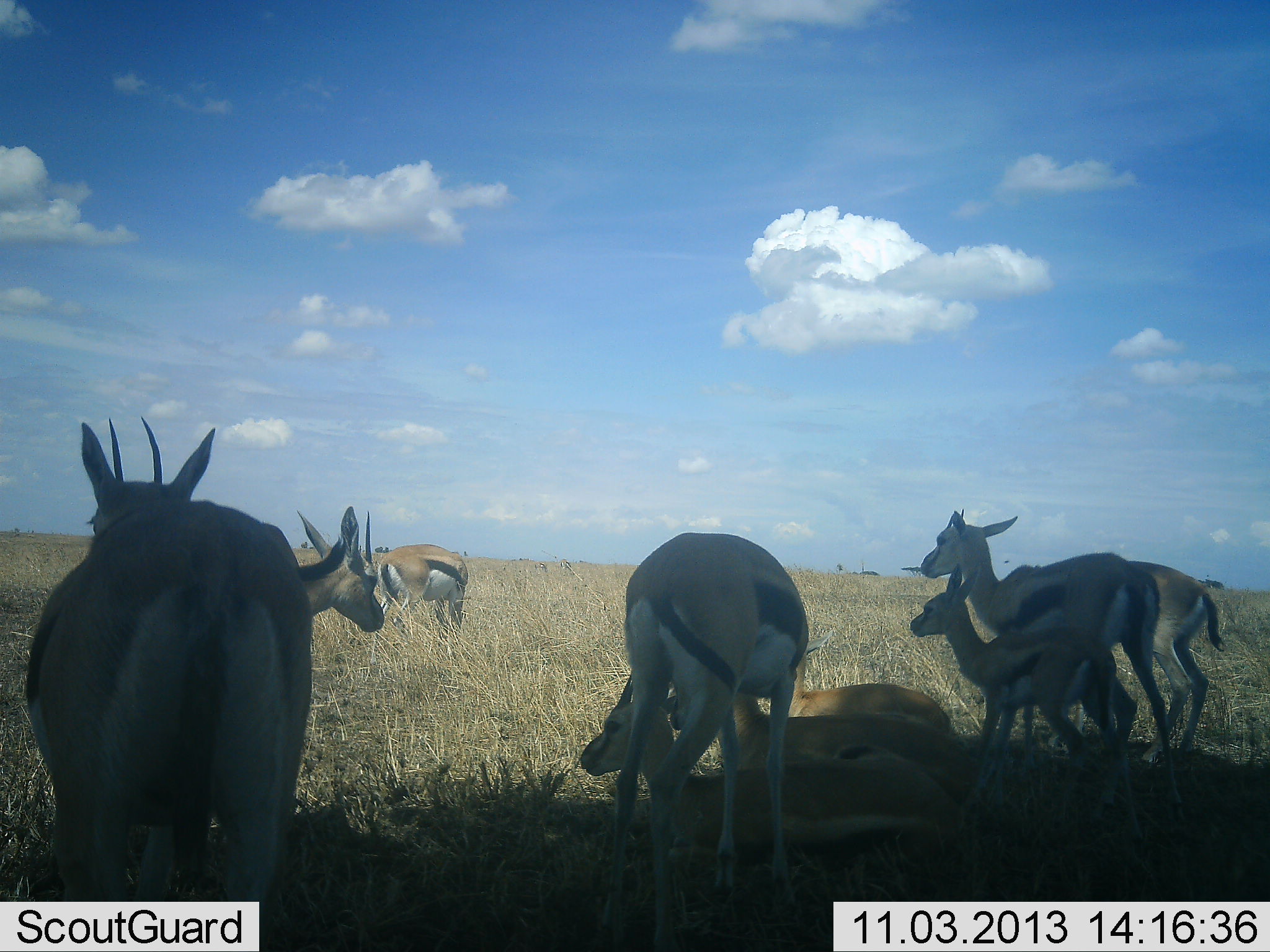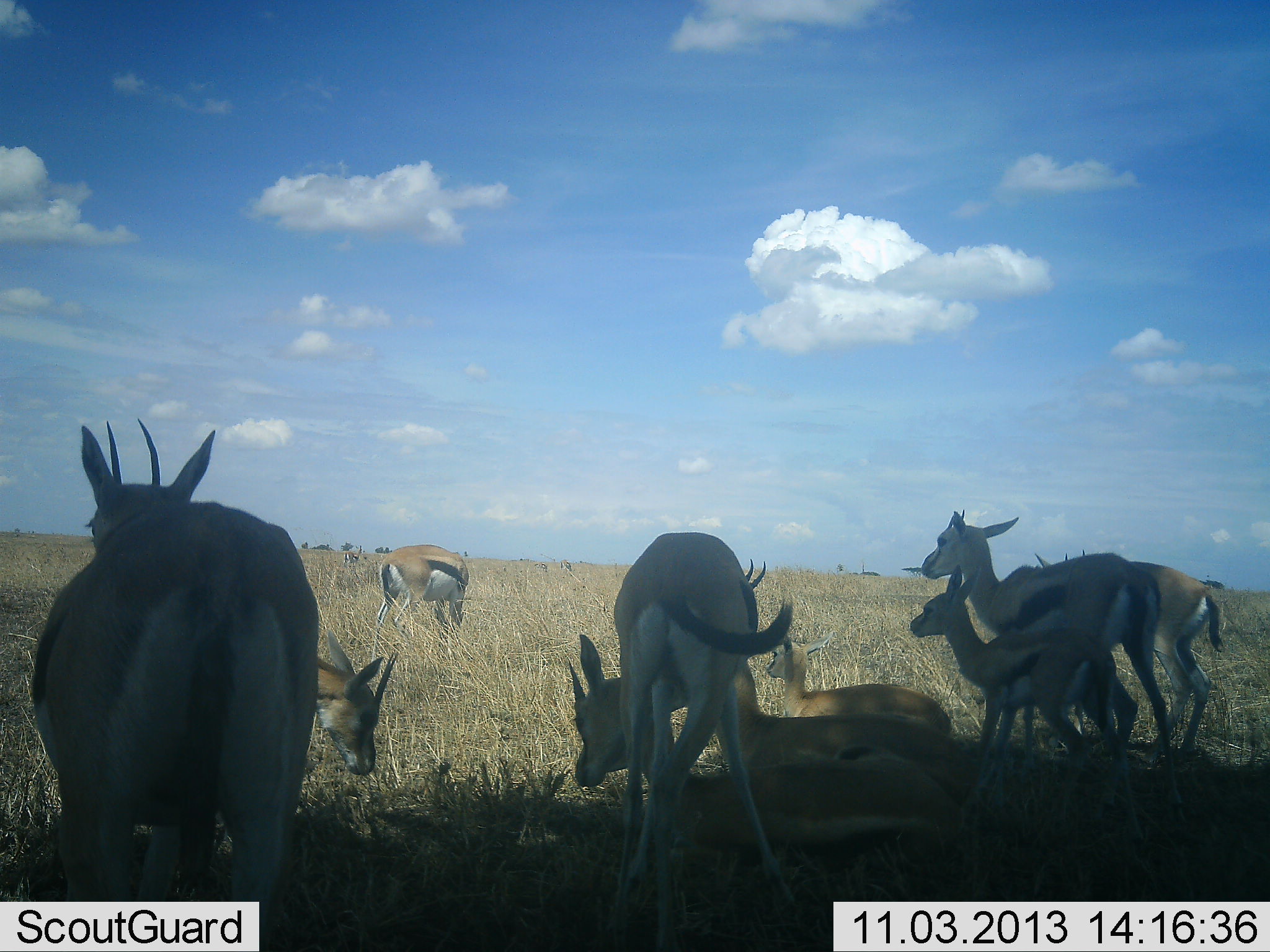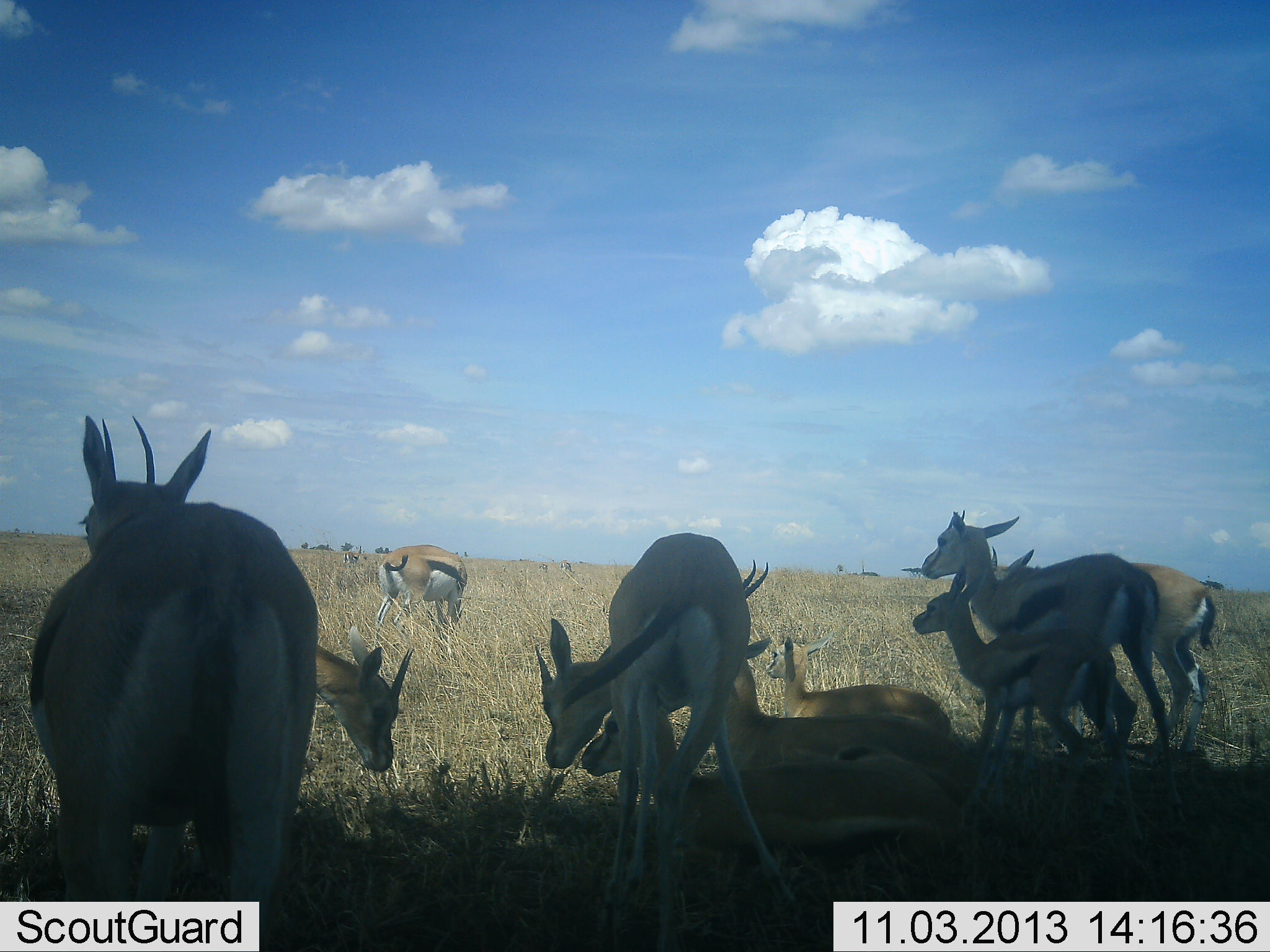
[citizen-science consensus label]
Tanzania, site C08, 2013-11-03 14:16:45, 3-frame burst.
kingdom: Animalia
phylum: Chordata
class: Mammalia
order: Artiodactyla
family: Bovidae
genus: Eudorcas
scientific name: Eudorcas thomsonii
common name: thomson's gazelle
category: gazellethomsons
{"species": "gazellethomsons (thomson's gazelle) (Eudorcas thomsonii)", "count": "10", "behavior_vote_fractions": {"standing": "79%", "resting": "86%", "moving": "7%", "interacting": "14%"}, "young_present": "76%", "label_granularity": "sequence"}